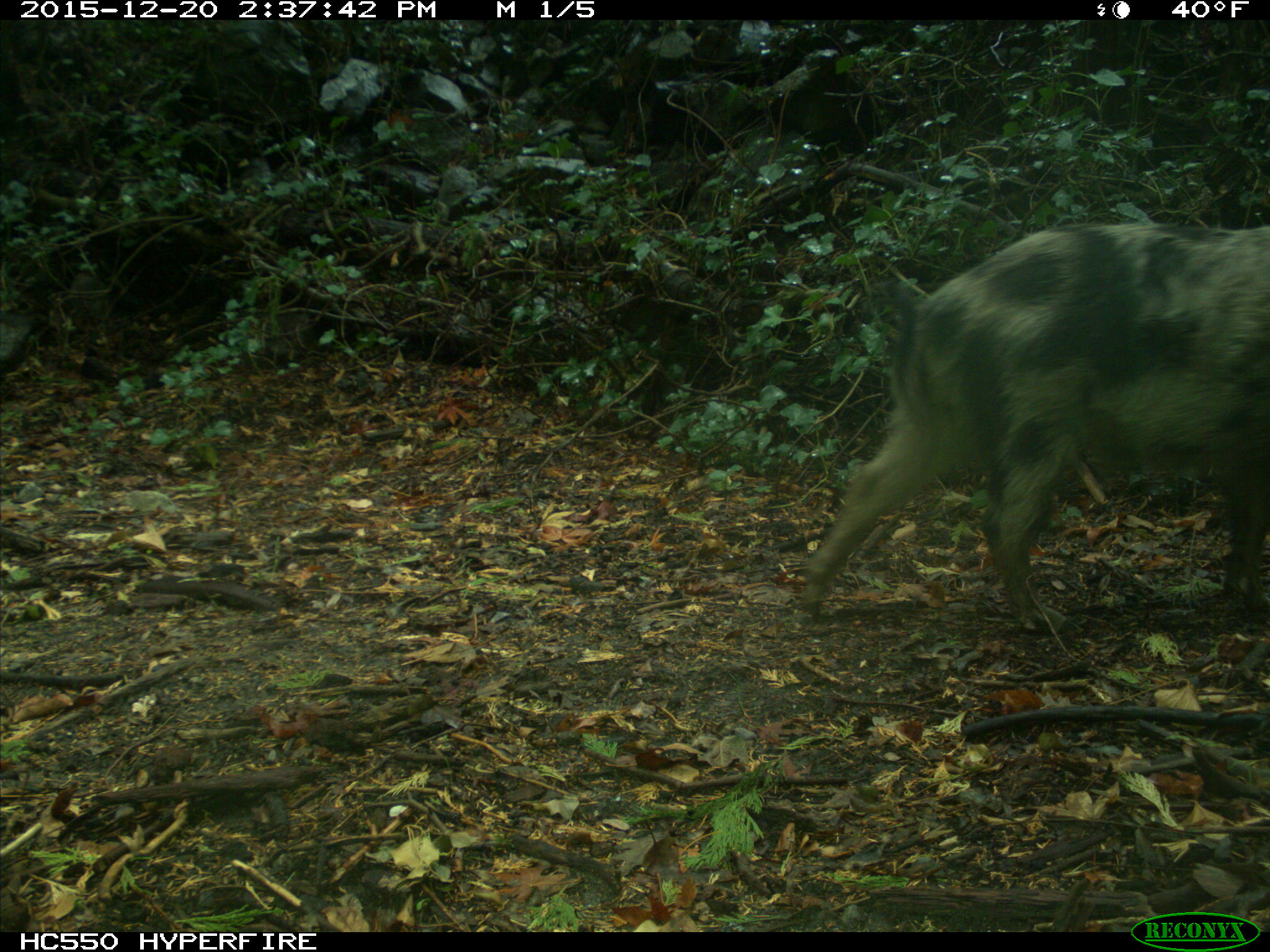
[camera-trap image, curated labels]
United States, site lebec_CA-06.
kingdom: Animalia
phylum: Chordata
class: Mammalia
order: Artiodactyla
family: Suidae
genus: Sus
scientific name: Sus scrofa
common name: wild boar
Sus scrofa (wild boar).